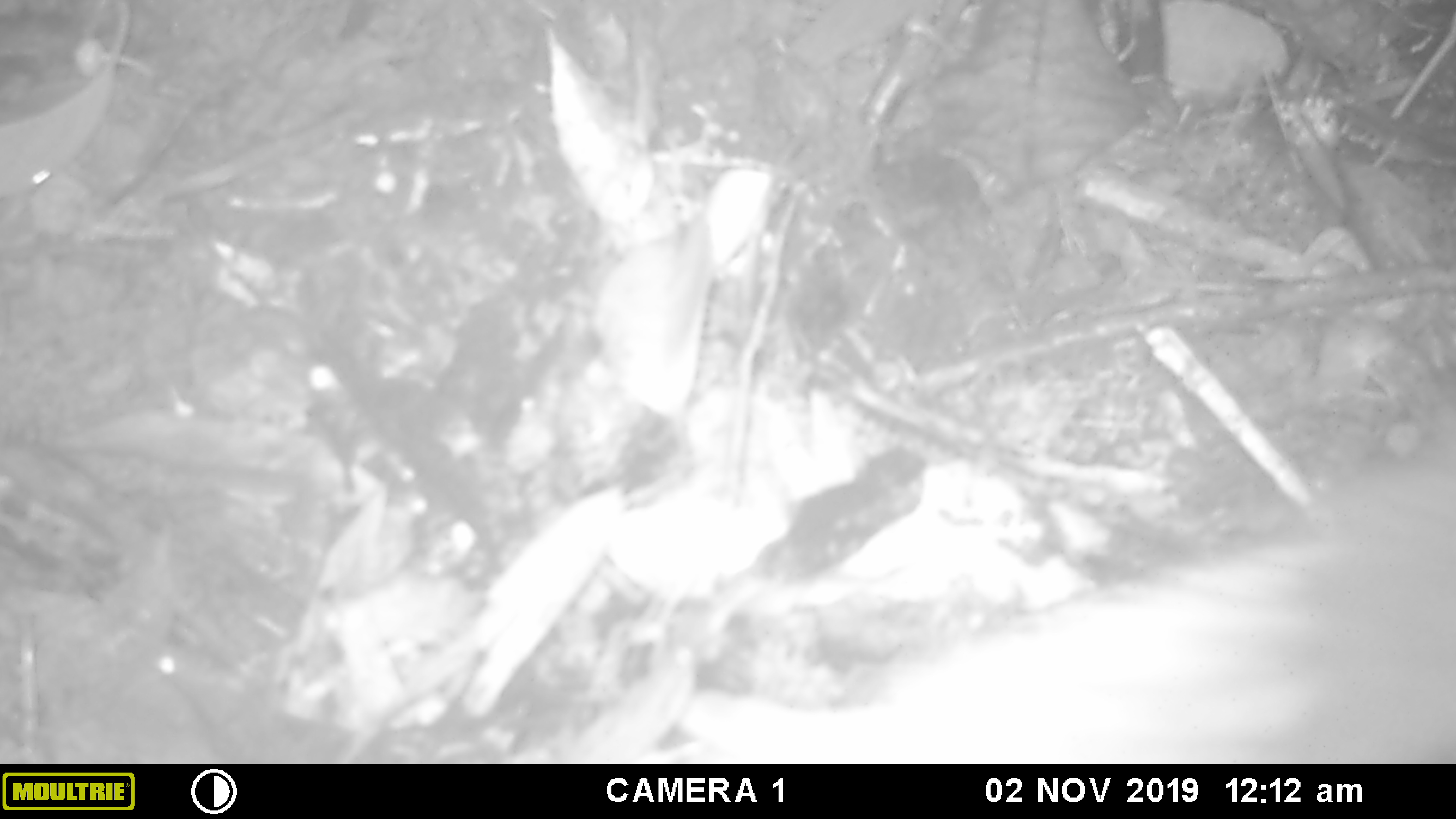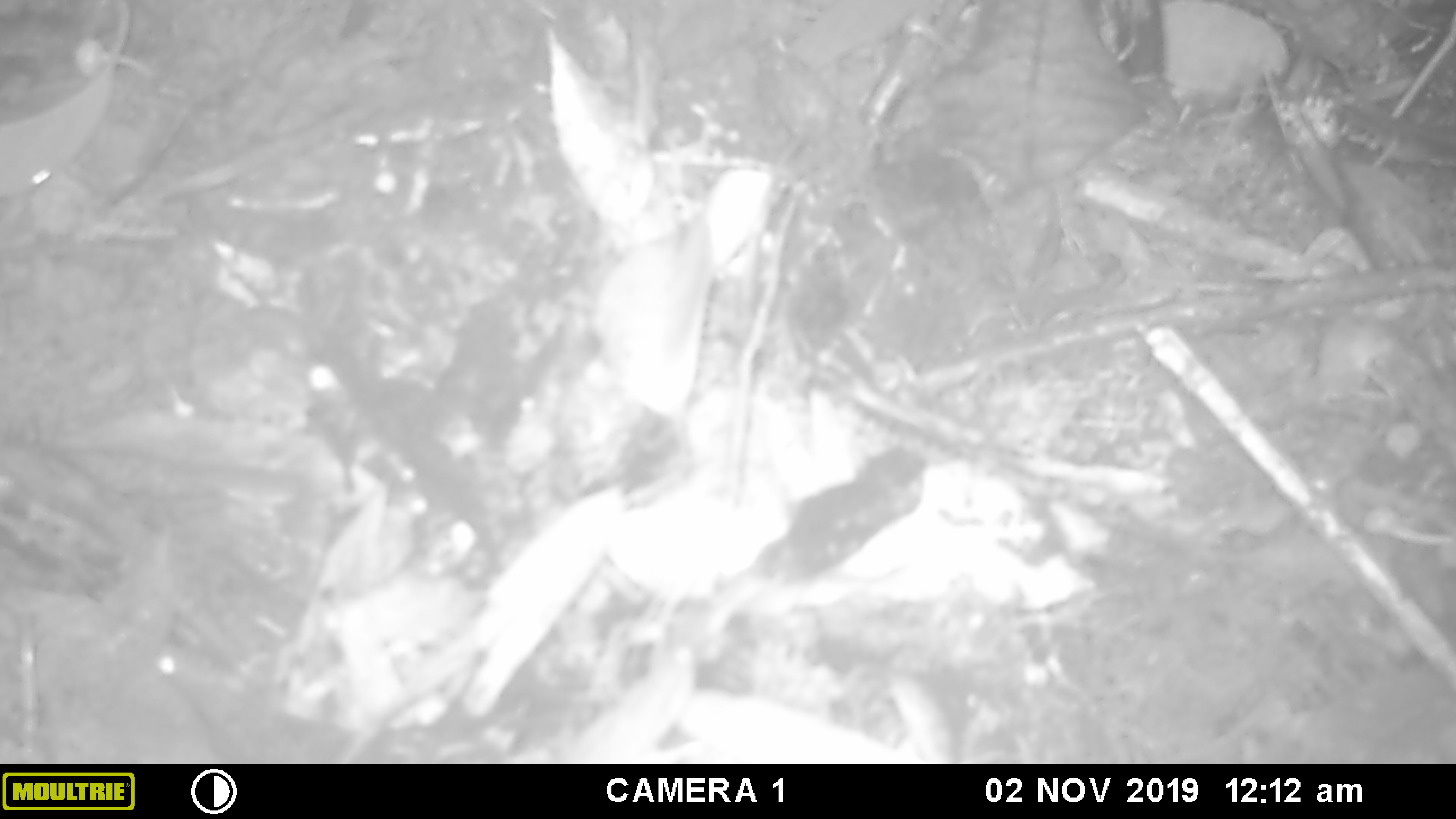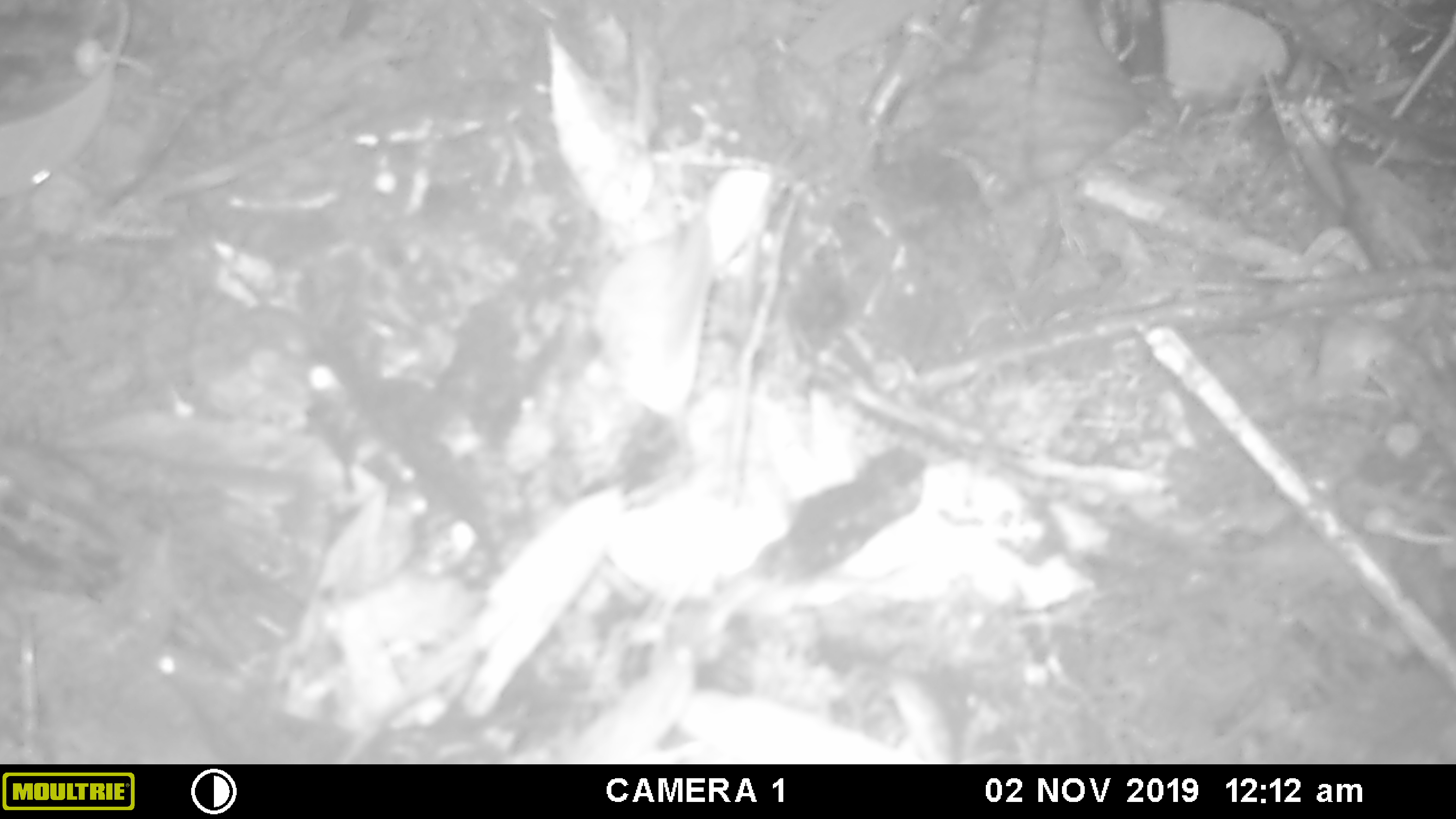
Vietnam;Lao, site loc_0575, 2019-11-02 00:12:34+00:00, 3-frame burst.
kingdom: Animalia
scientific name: Animalia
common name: animal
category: unidentified animal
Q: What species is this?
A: Unidentified animal (animal) (Animalia).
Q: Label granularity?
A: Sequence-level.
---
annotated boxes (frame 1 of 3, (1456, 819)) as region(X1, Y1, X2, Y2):
unidentified animal: region(675, 463, 1456, 764)